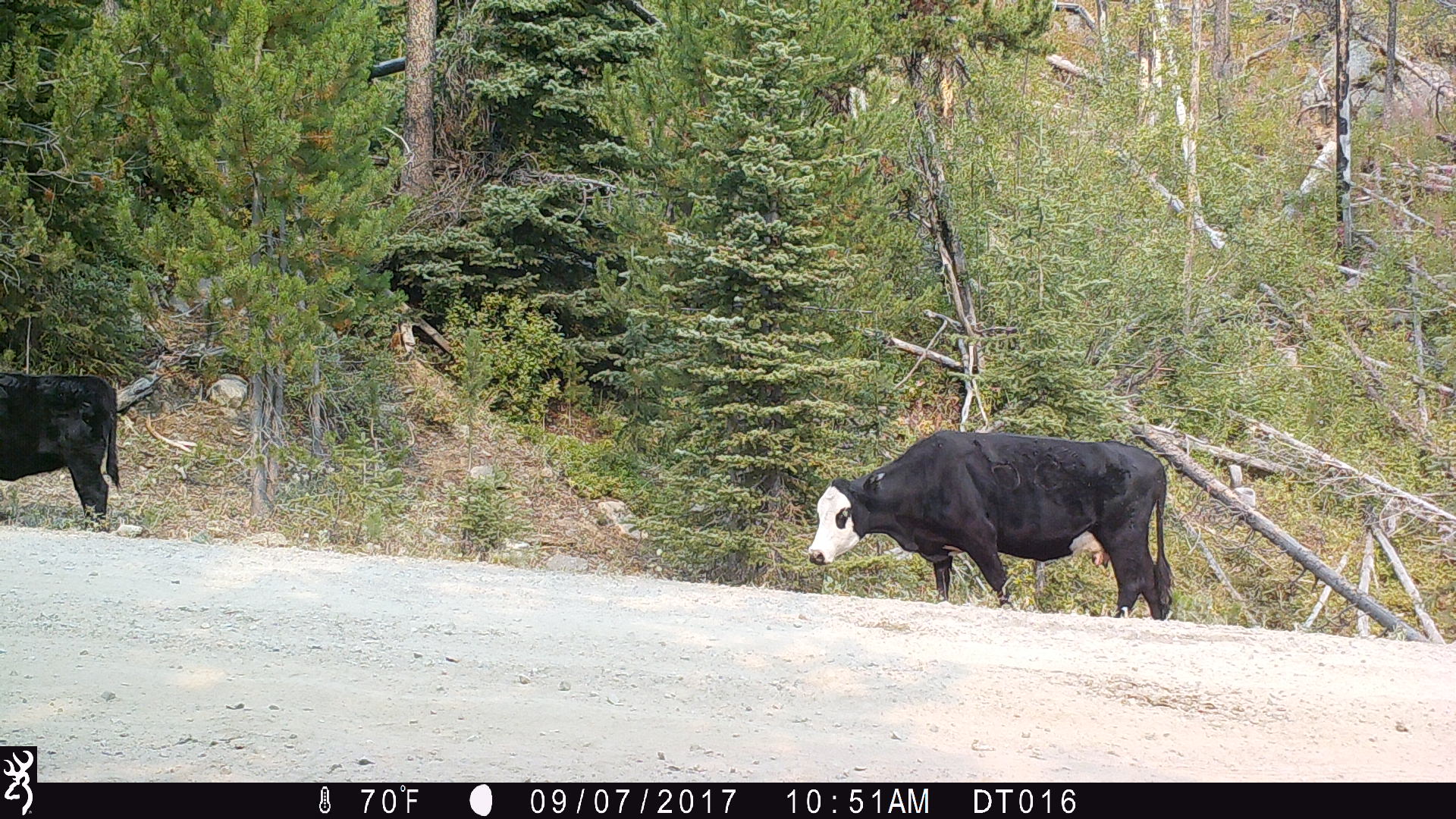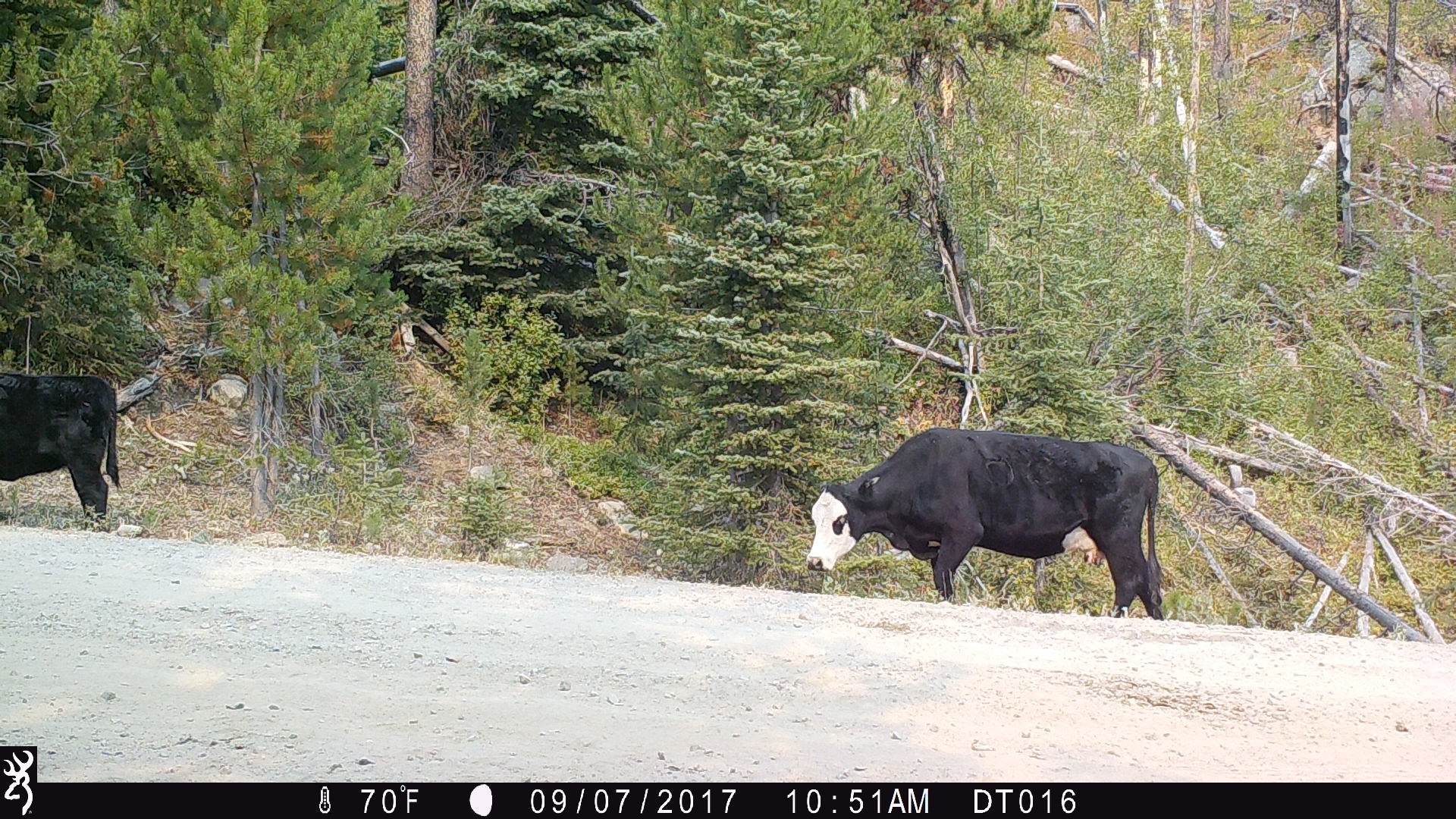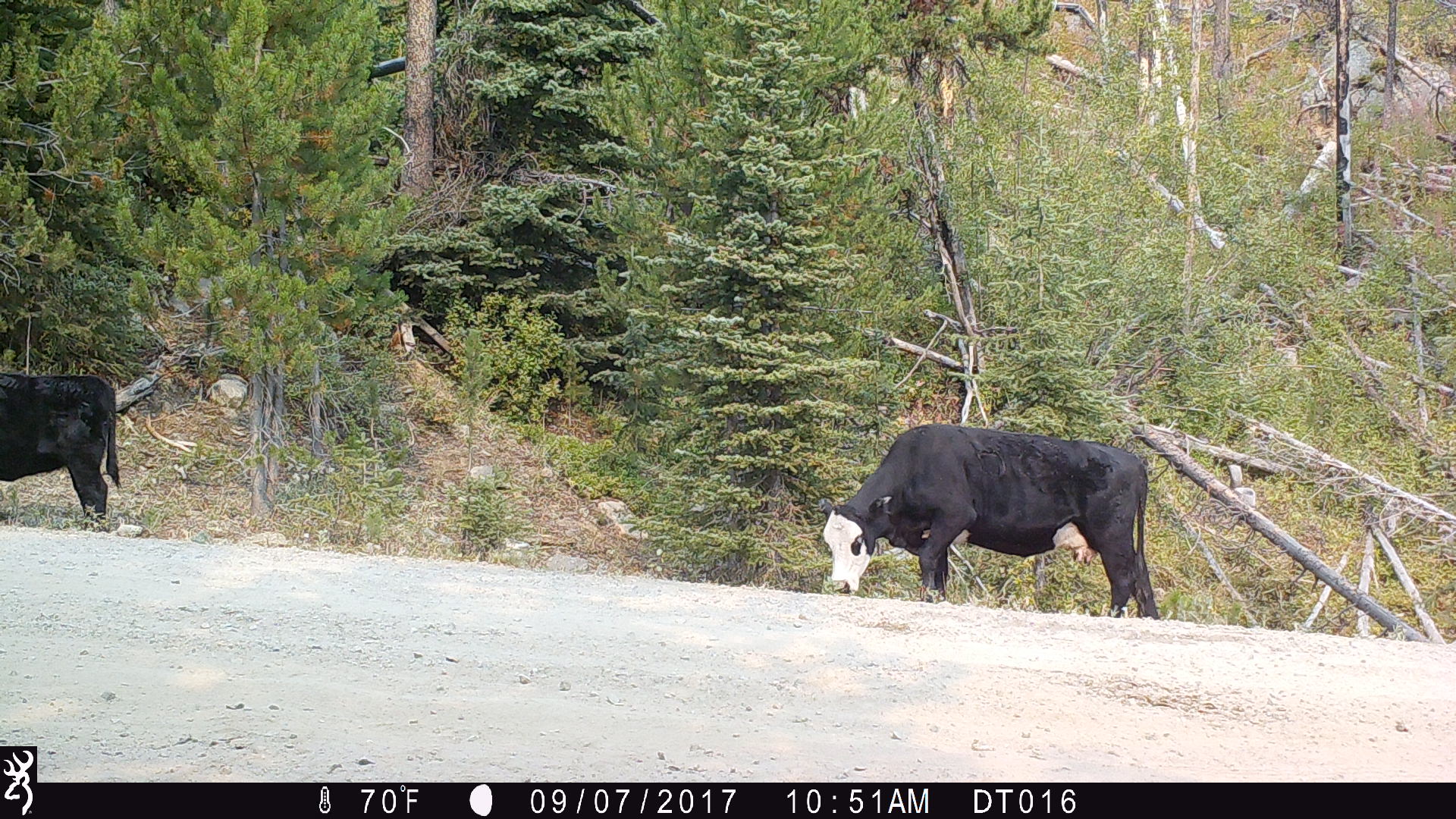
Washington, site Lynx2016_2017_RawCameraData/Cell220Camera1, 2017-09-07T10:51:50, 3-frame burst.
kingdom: Animalia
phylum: Chordata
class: Mammalia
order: Artiodactyla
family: Bovidae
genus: Bos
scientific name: Bos taurus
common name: domestic cattle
Domestic cattle (Bos taurus). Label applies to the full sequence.